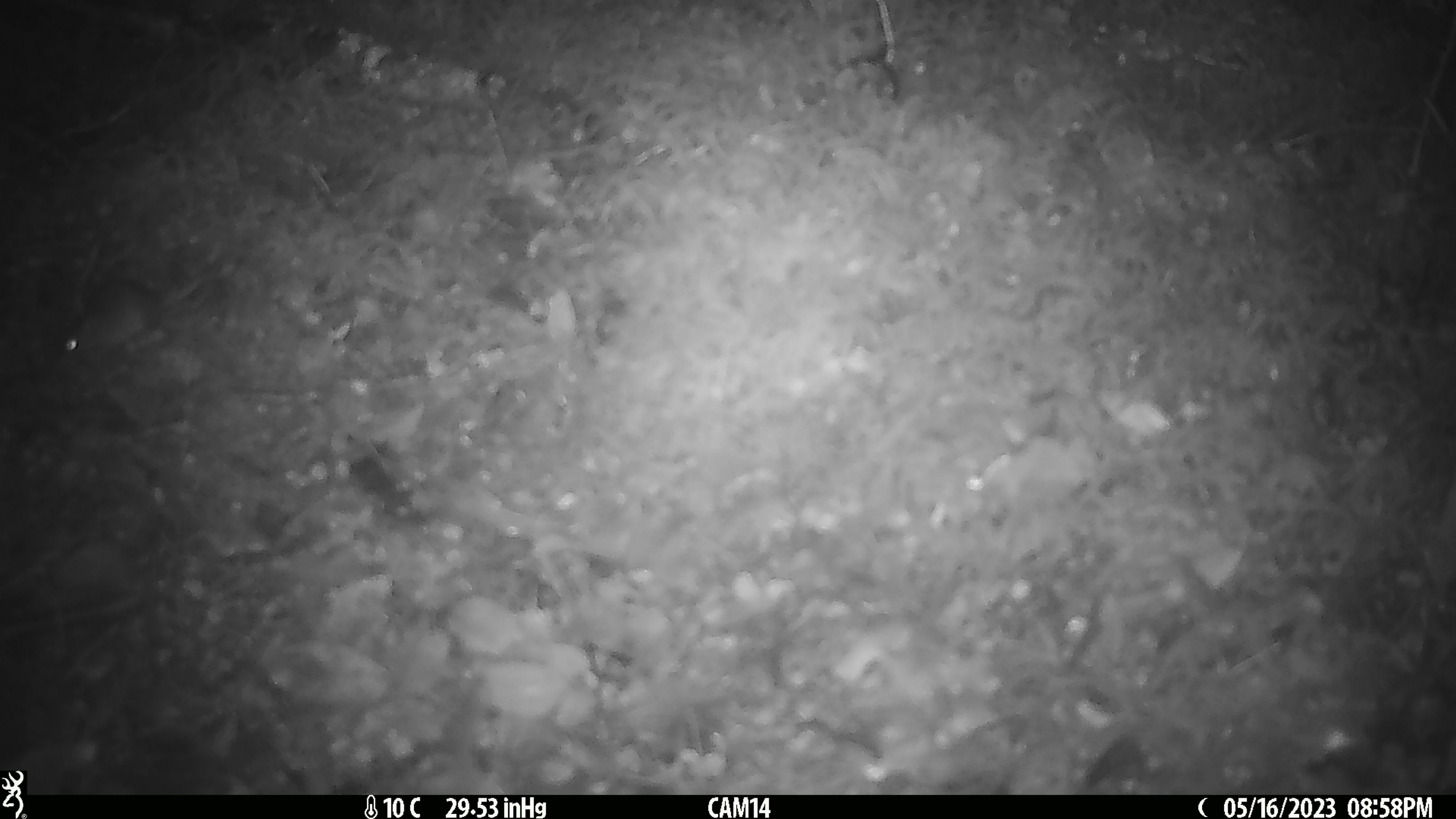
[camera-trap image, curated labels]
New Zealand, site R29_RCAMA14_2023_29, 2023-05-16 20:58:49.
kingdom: Animalia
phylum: Chordata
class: Mammalia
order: Rodentia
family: Muridae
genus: Mus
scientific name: Mus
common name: mouse